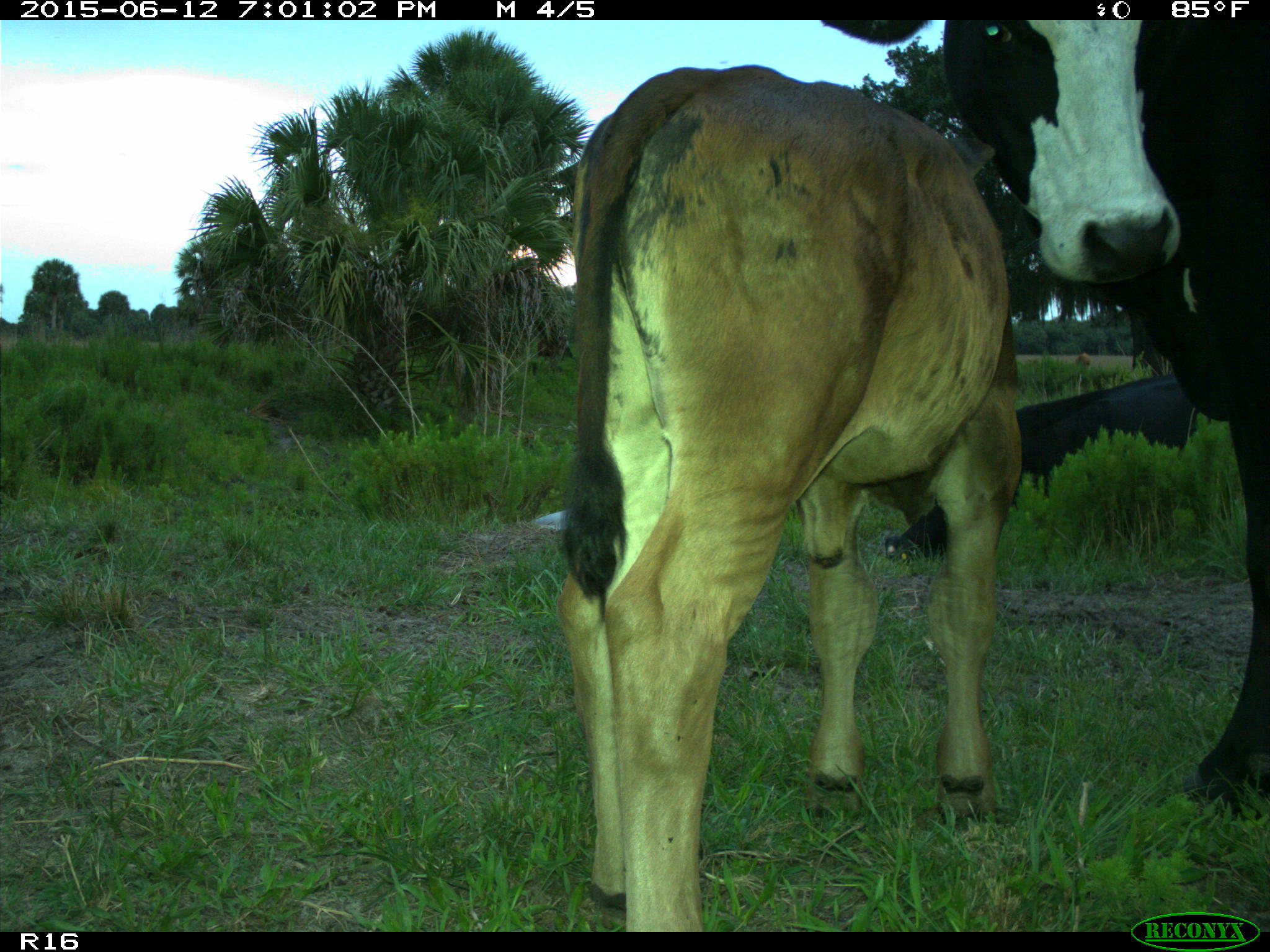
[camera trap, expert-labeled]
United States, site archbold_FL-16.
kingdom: Animalia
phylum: Chordata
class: Mammalia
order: Artiodactyla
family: Bovidae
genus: Bos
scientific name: Bos taurus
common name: domestic cow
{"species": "Bos taurus (domestic cow)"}